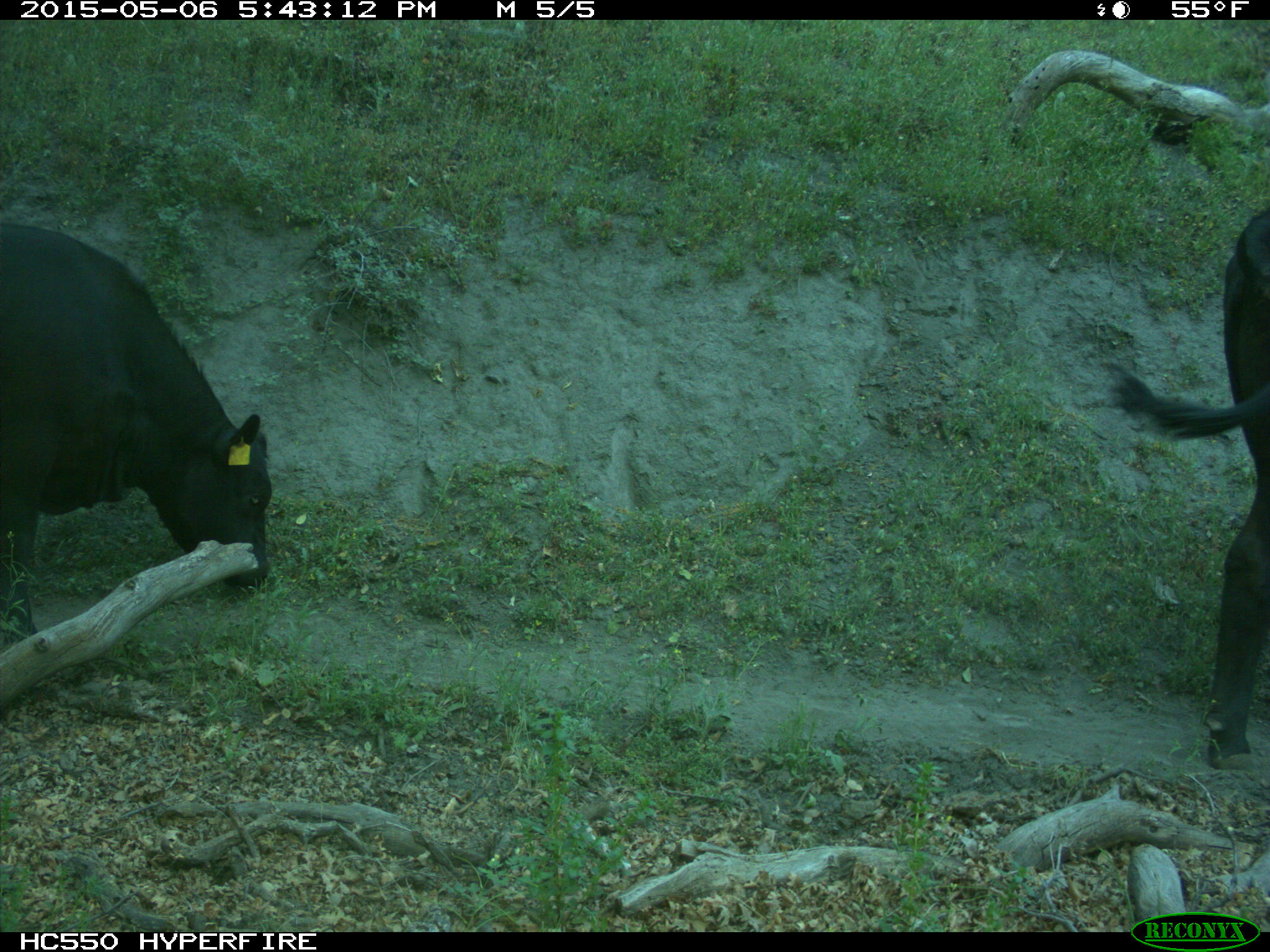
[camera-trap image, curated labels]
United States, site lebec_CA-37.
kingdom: Animalia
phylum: Chordata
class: Mammalia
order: Artiodactyla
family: Bovidae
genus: Bos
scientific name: Bos taurus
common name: domestic cow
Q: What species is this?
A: Bos taurus (domestic cow).